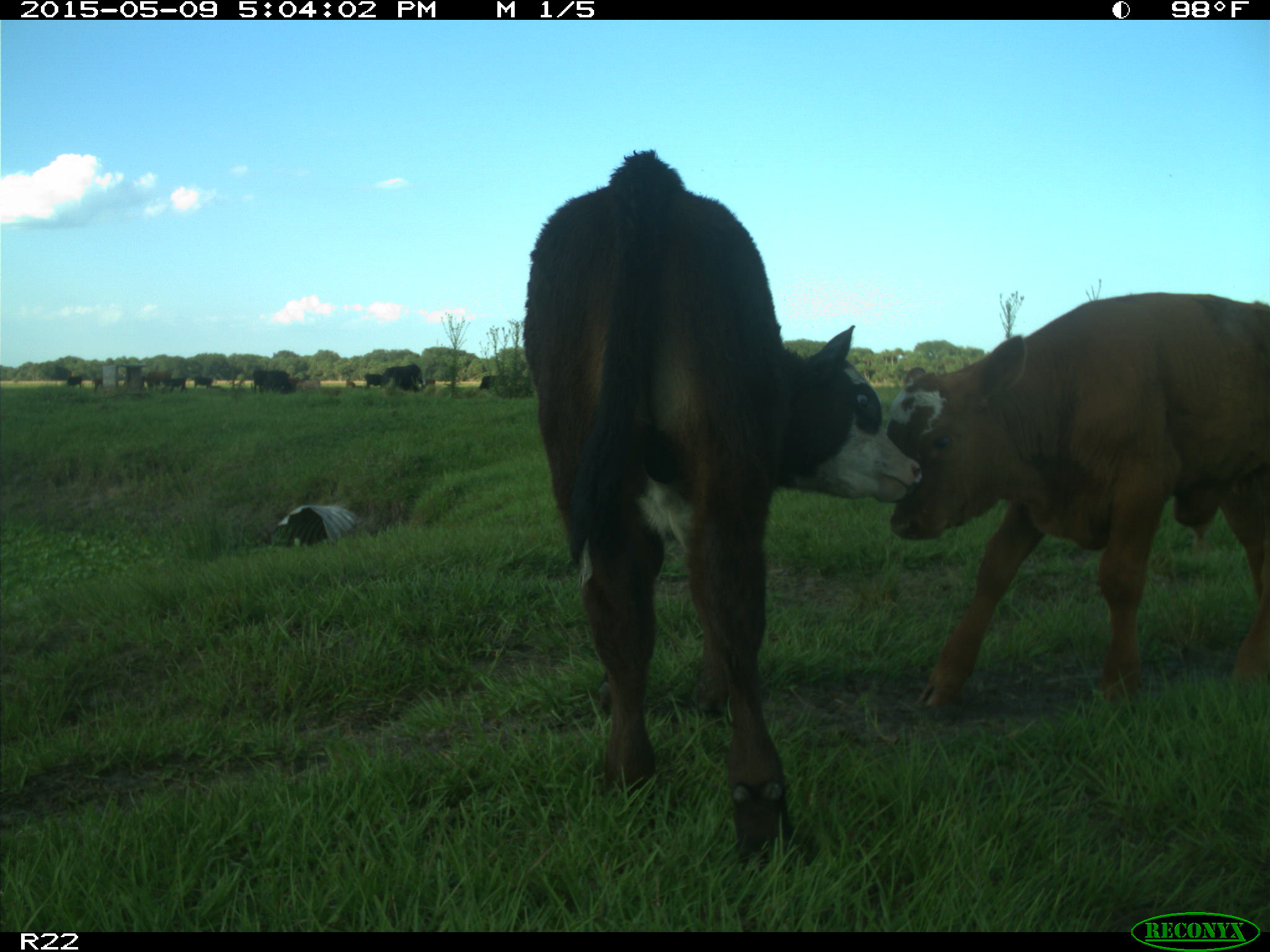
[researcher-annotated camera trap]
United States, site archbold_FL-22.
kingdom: Animalia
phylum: Chordata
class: Mammalia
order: Artiodactyla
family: Bovidae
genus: Bos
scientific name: Bos taurus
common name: domestic cow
Bos taurus (domestic cow).